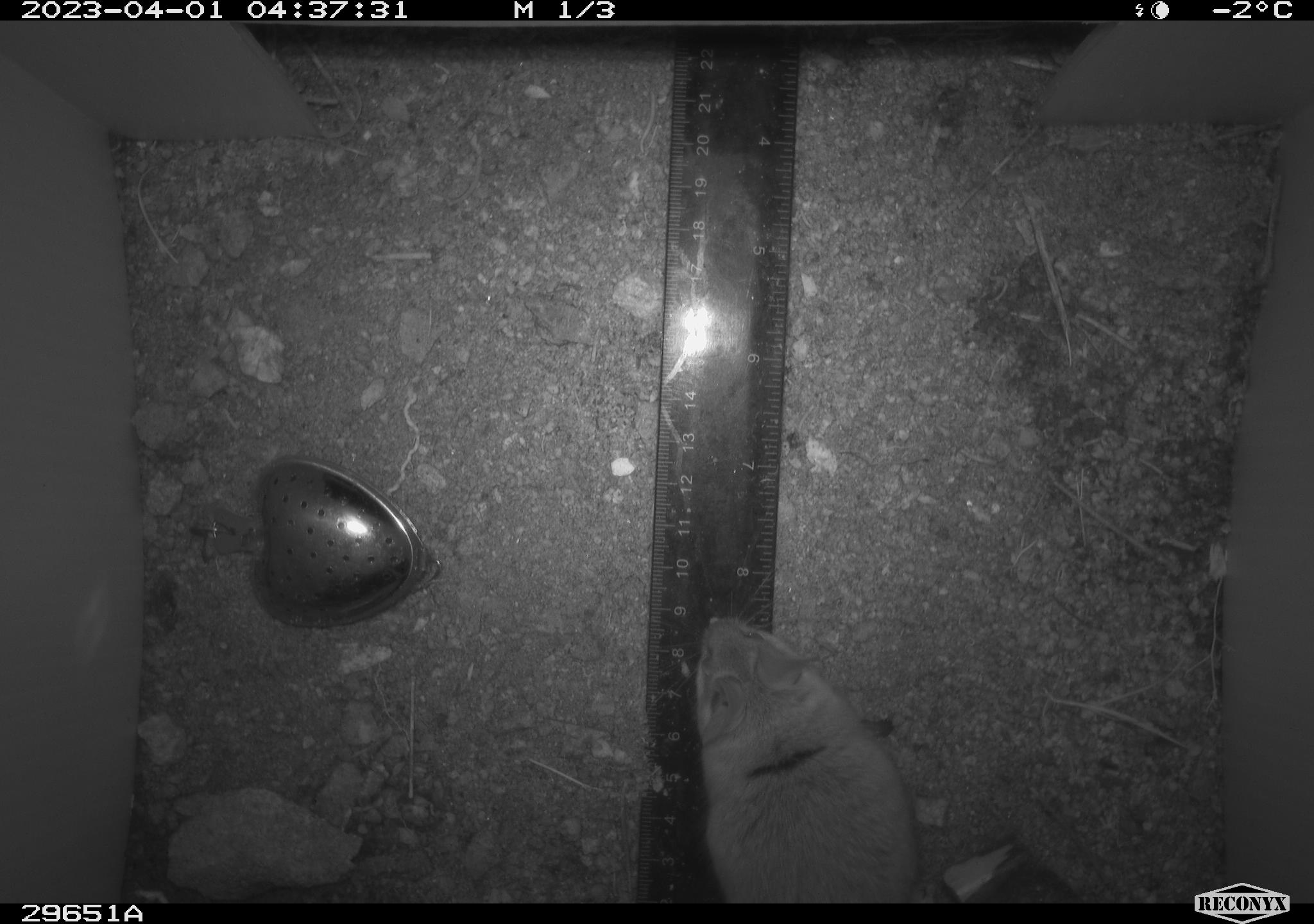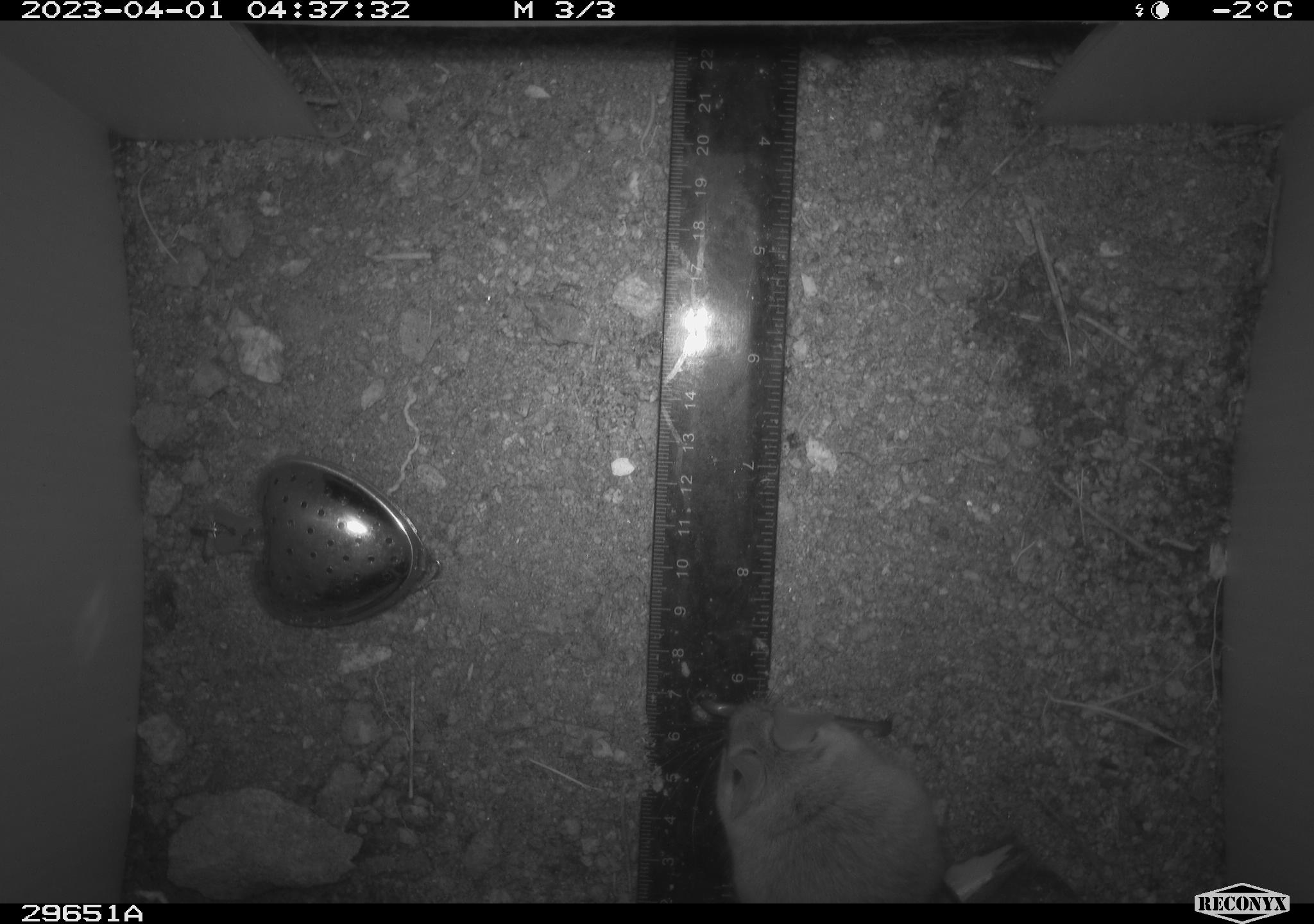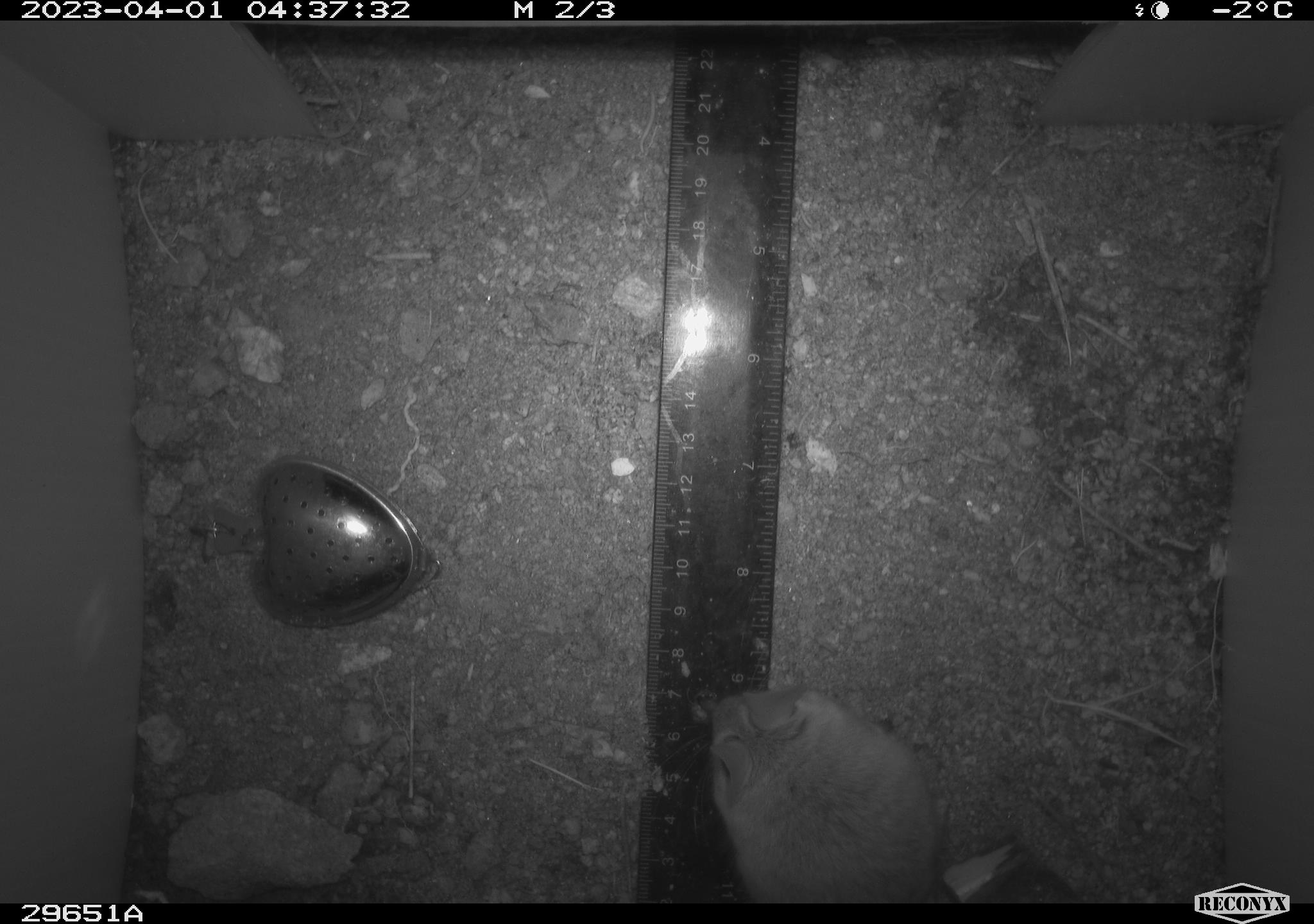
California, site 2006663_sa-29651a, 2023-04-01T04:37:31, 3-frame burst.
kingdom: Animalia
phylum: Chordata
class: Mammalia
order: Rodentia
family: Cricetidae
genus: Neotoma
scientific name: Neotoma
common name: pack rat or woodrat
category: neotoma species